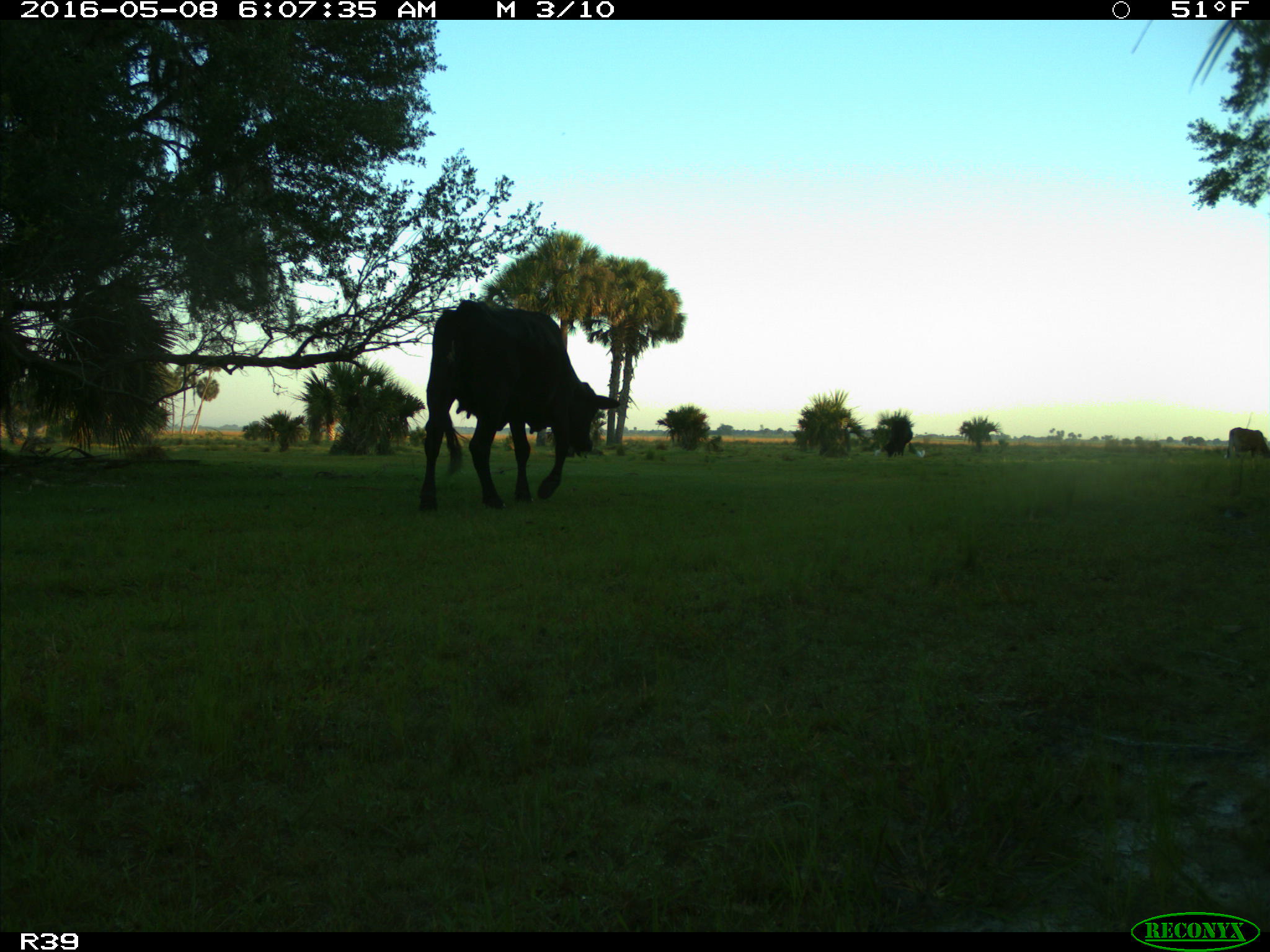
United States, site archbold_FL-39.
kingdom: Animalia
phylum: Chordata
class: Mammalia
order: Artiodactyla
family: Bovidae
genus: Bos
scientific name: Bos taurus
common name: domestic cow